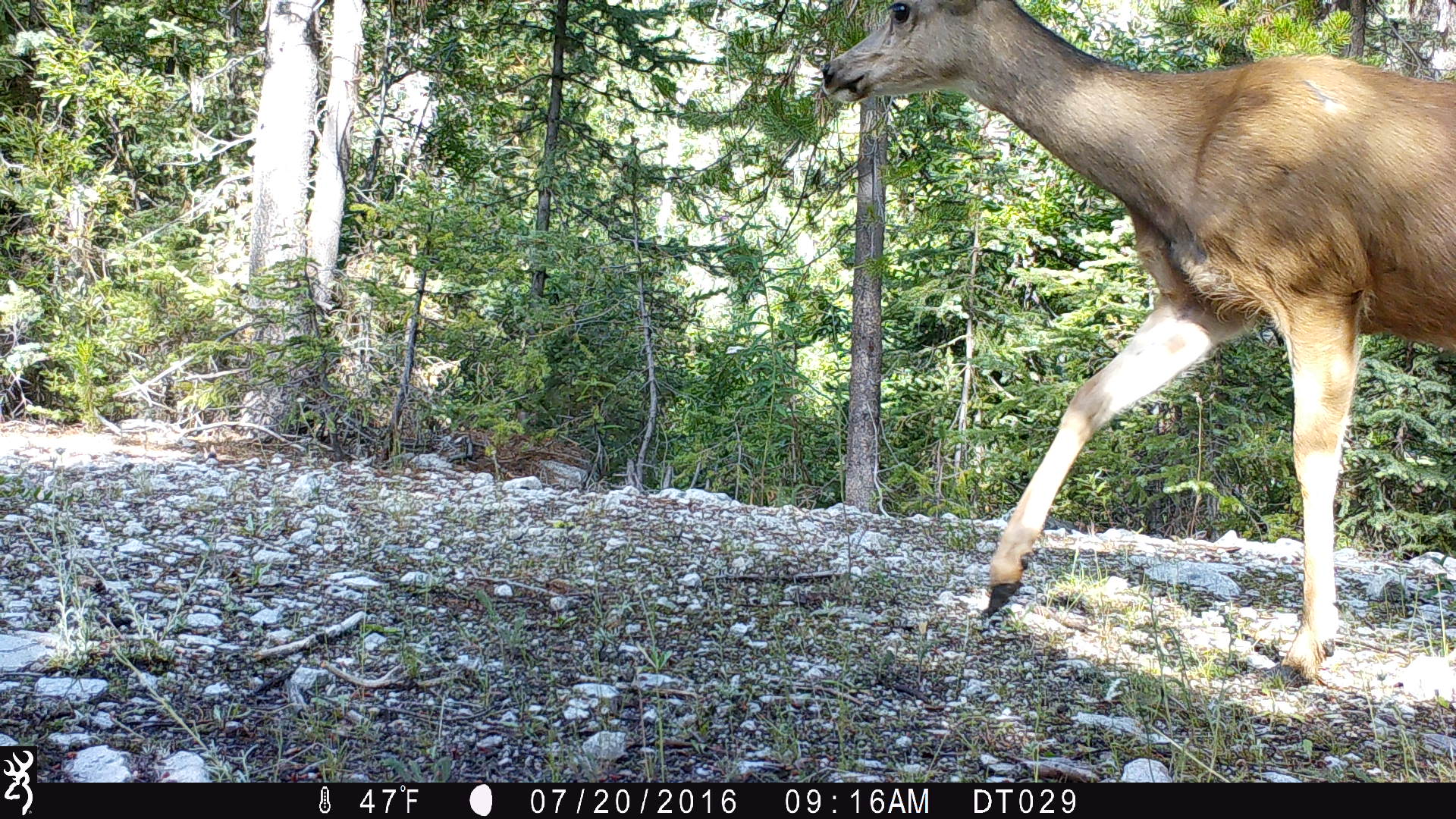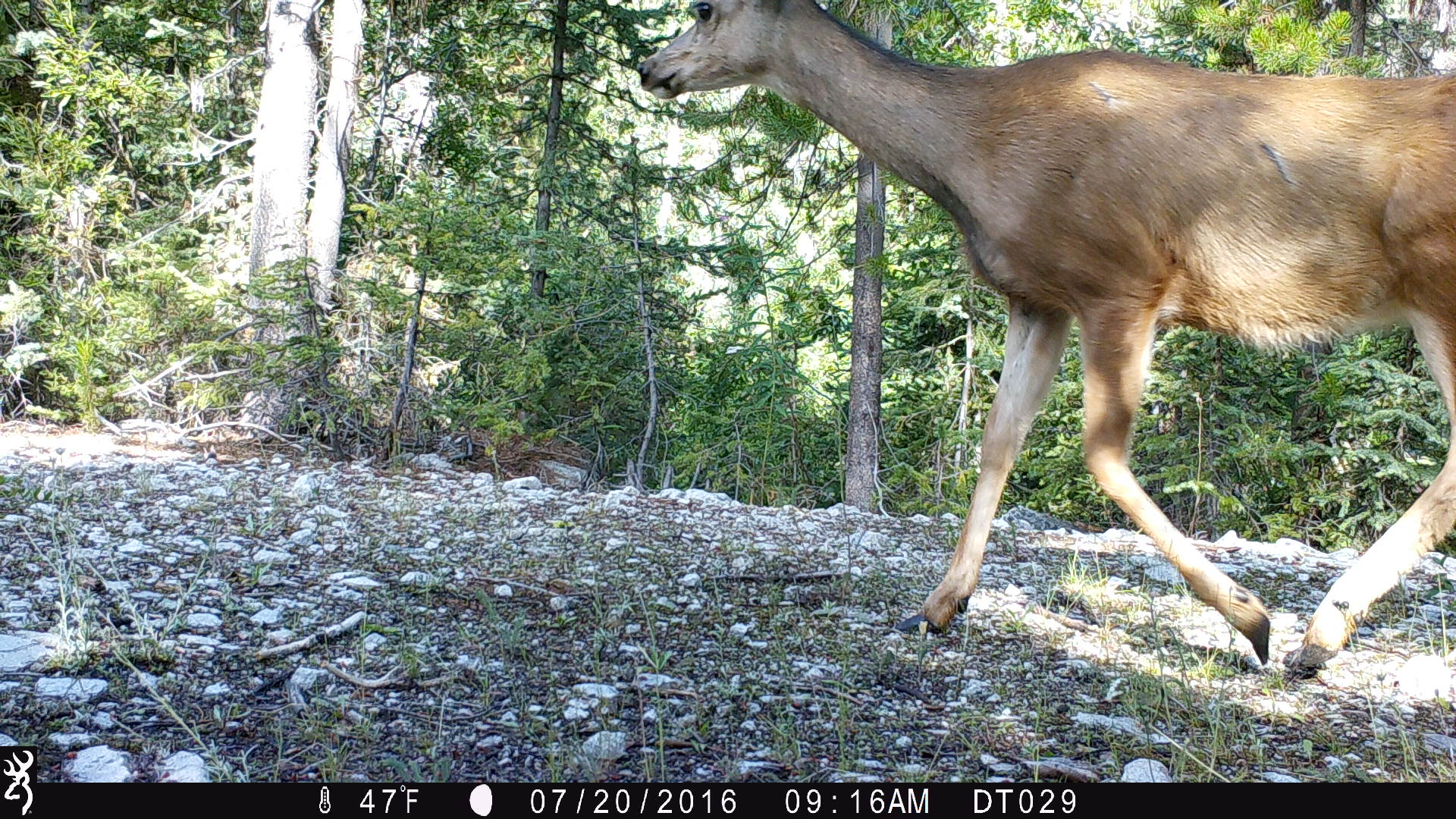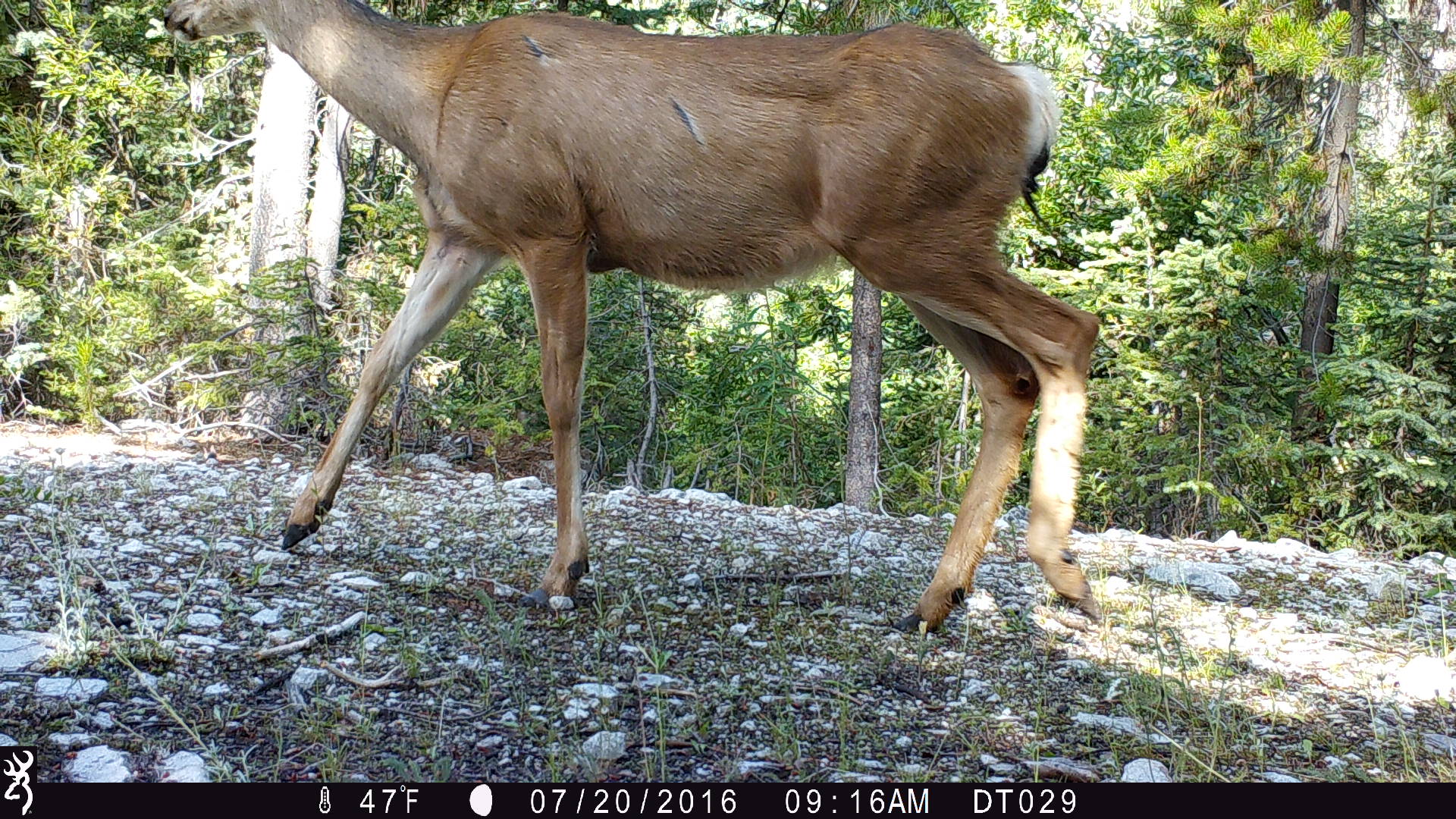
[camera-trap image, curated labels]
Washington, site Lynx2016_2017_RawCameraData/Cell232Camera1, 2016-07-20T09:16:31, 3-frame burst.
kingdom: Animalia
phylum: Chordata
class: Mammalia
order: Artiodactyla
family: Cervidae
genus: Odocoileus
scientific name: Odocoileus hemionus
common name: mule deer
Odocoileus hemionus (mule deer). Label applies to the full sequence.